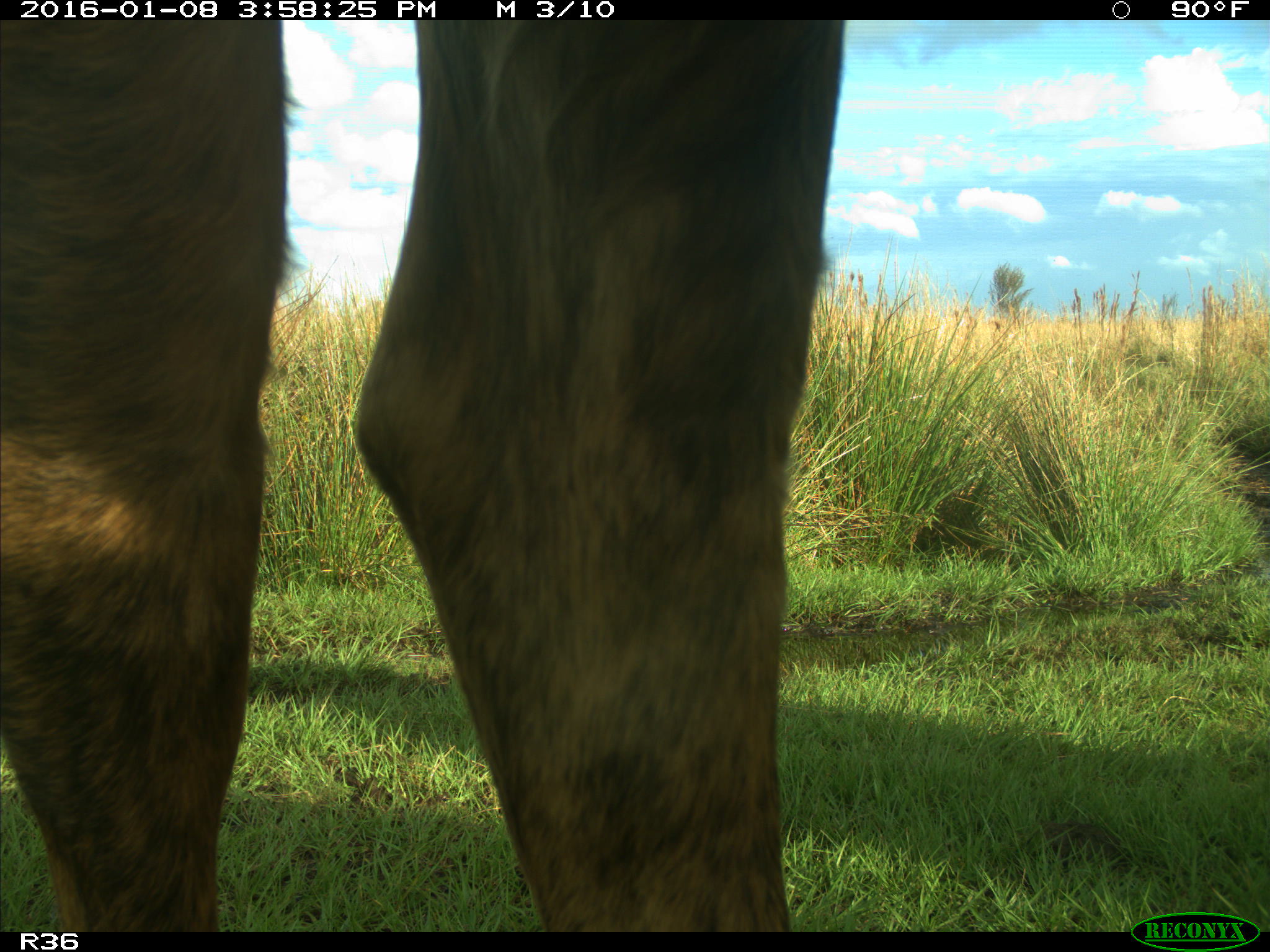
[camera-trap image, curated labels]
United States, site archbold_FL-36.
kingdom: Animalia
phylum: Chordata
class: Mammalia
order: Artiodactyla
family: Bovidae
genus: Bos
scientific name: Bos taurus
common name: domestic cow